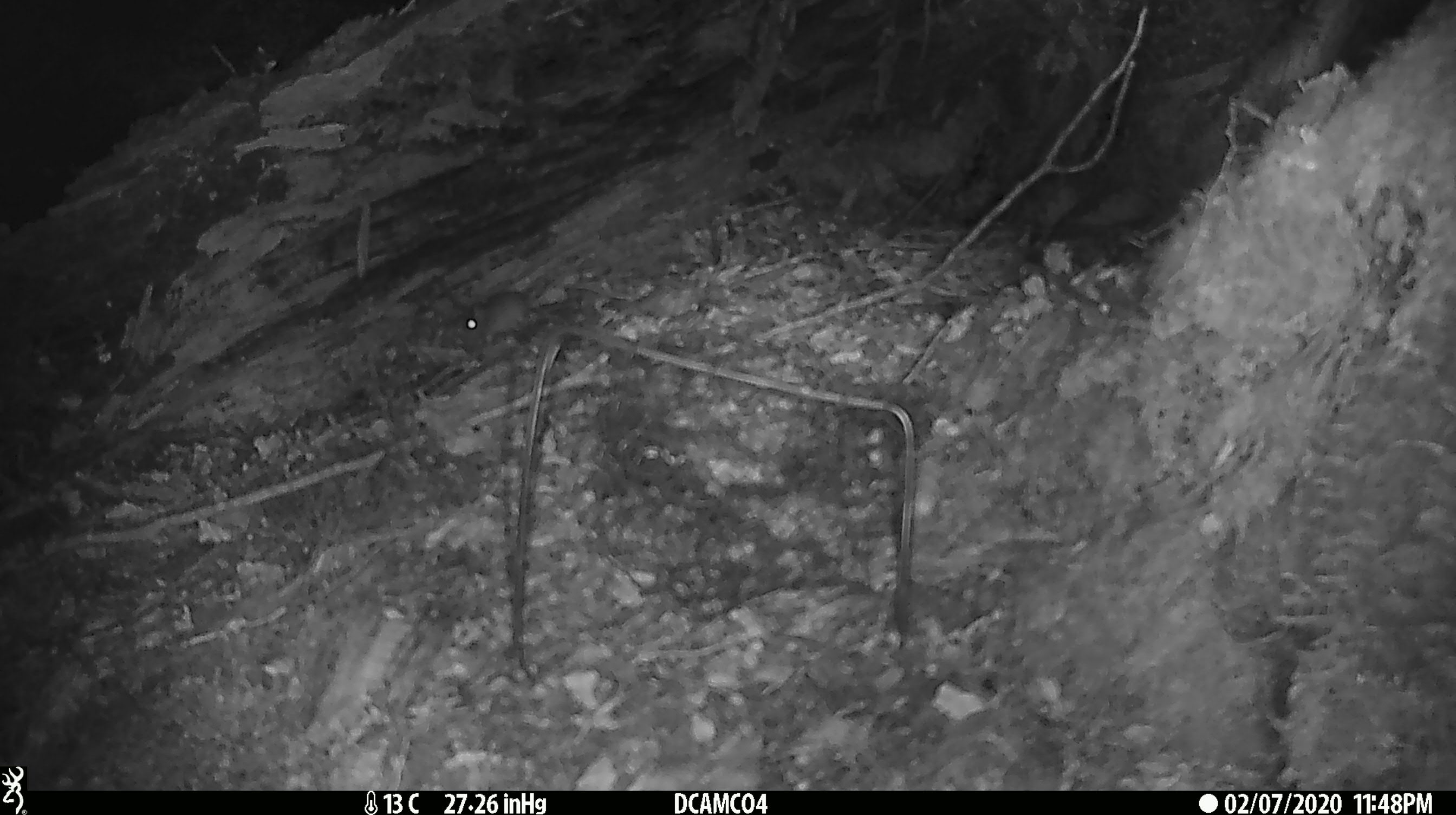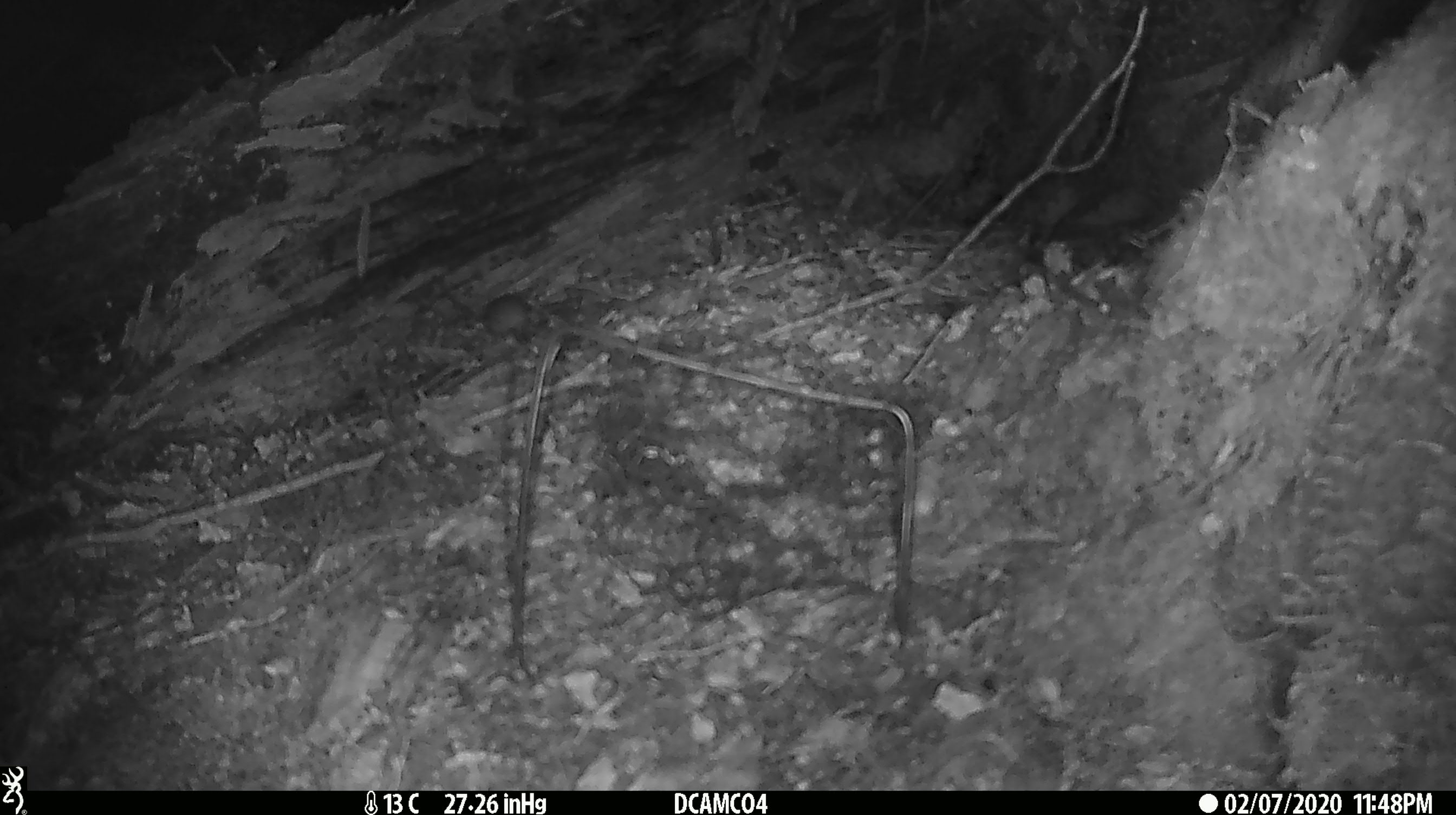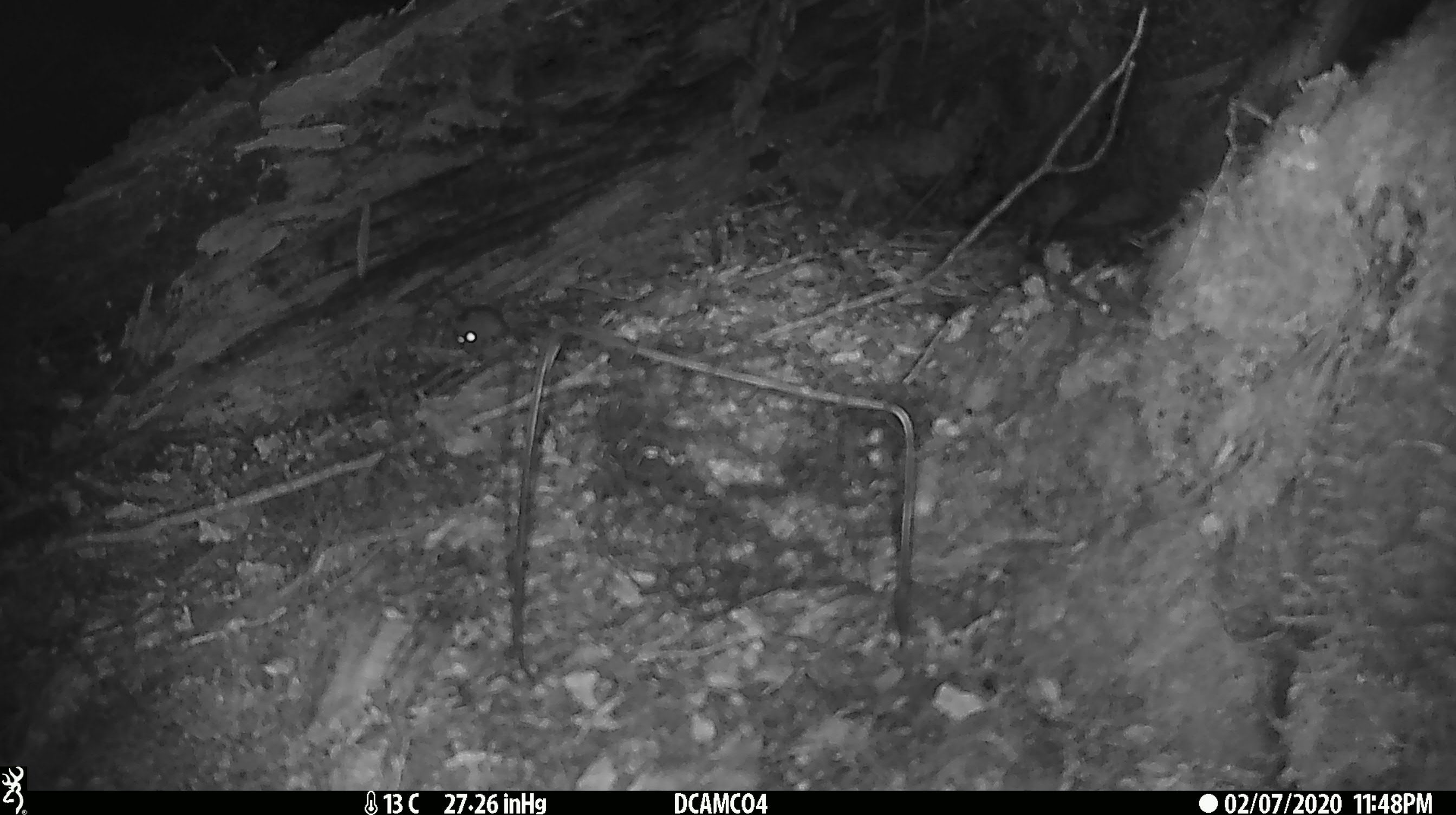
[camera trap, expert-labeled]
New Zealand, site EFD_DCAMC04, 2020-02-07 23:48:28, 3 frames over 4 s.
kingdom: Animalia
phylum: Chordata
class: Mammalia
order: Rodentia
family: Muridae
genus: Mus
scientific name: Mus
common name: mouse